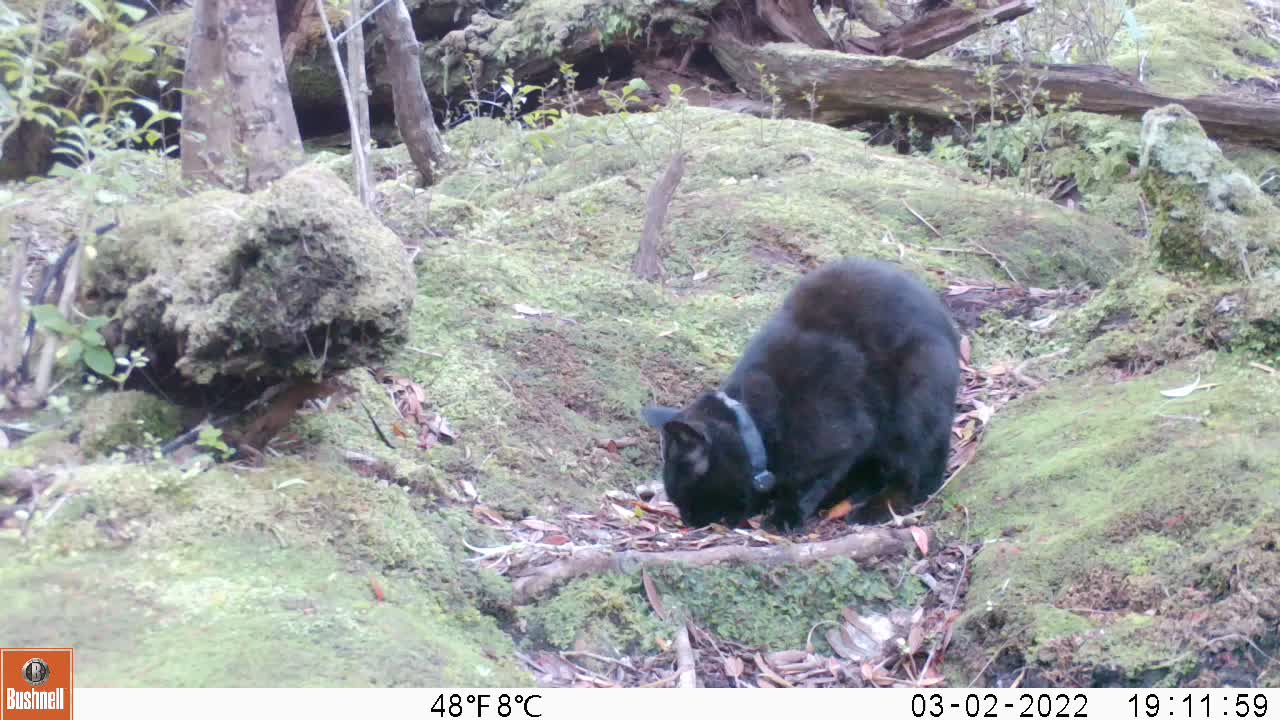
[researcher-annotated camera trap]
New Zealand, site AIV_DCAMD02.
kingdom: Animalia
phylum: Chordata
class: Mammalia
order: Carnivora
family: Felidae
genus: Felis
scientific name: Felis catus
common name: domestic cat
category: cat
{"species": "cat (domestic cat) (Felis catus)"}